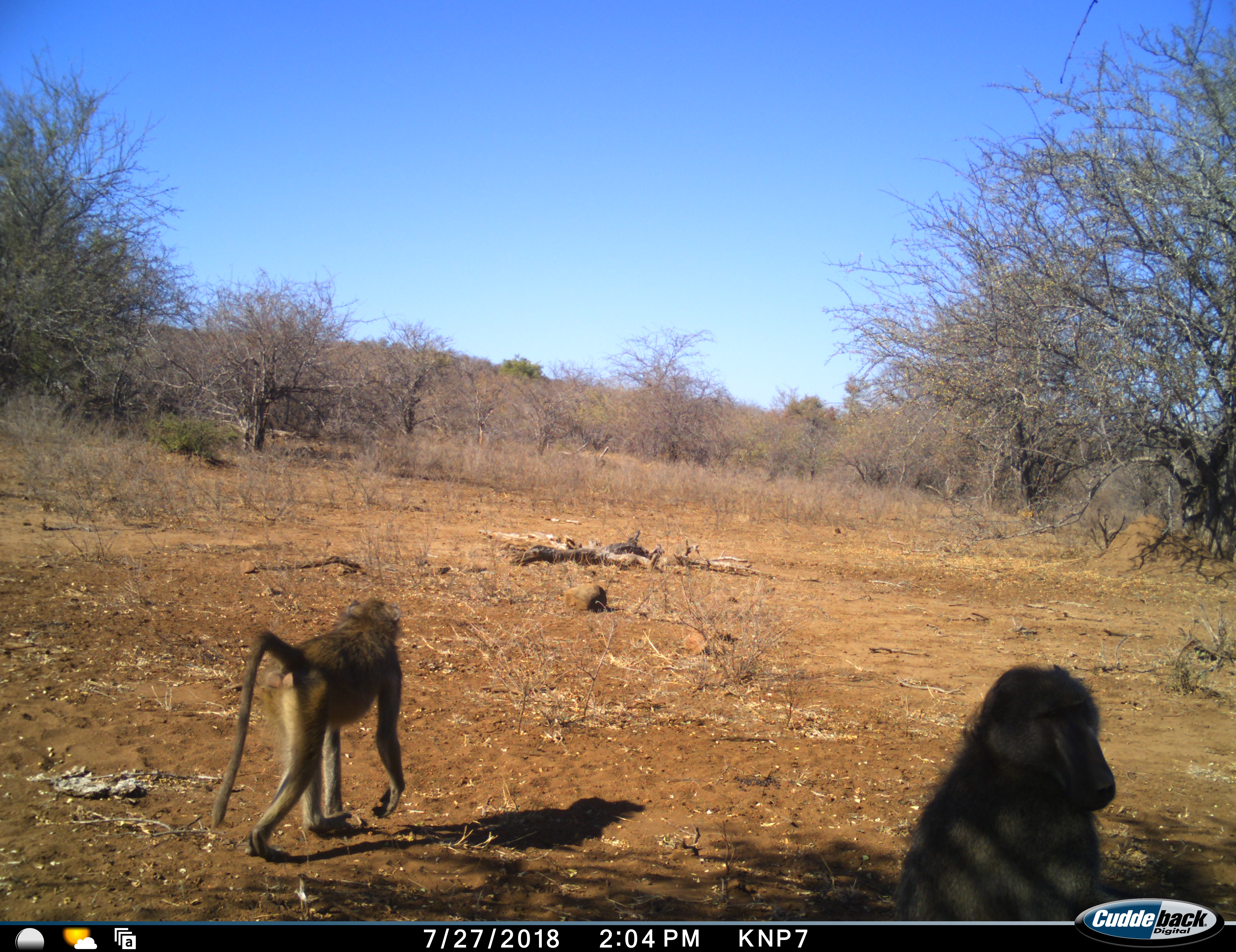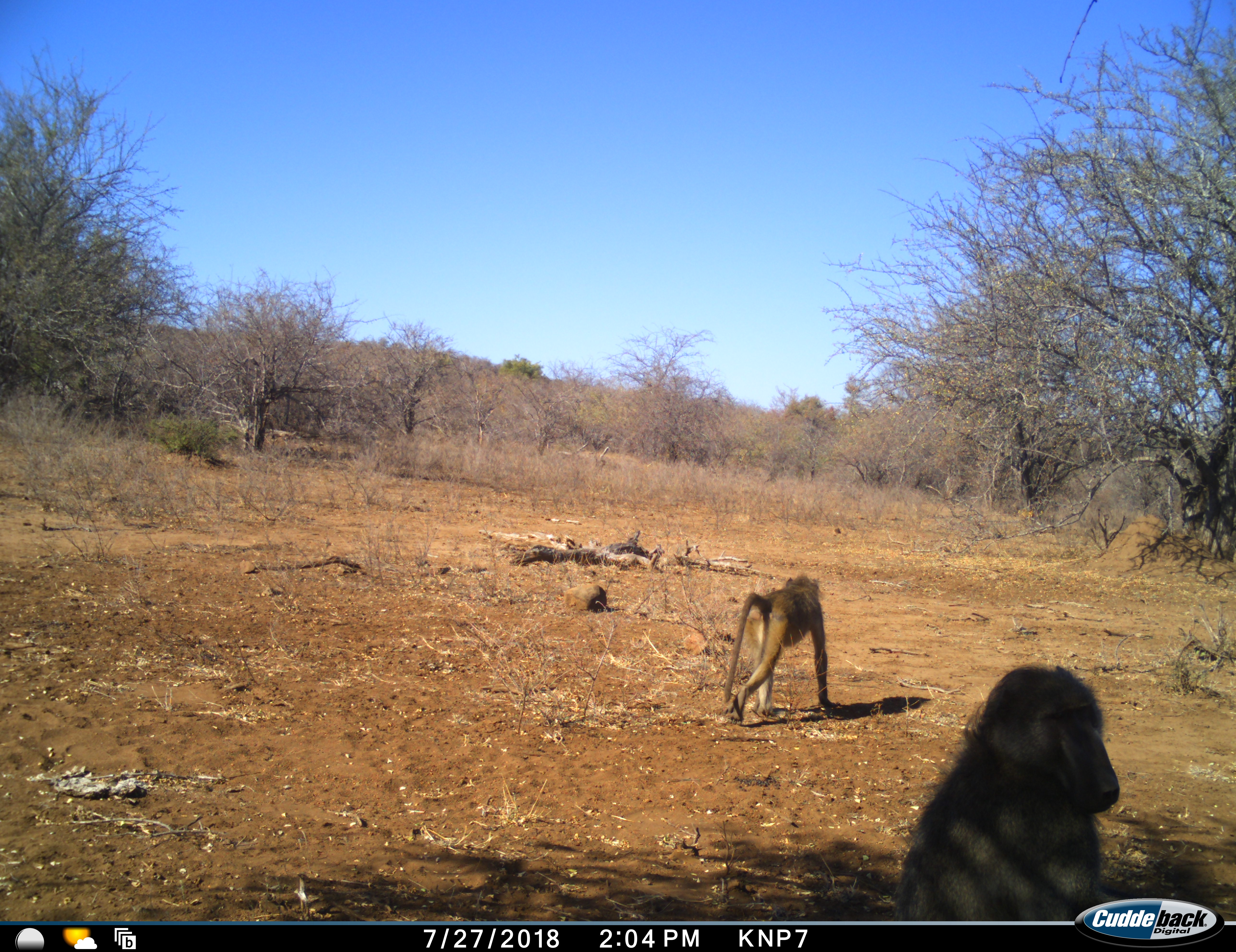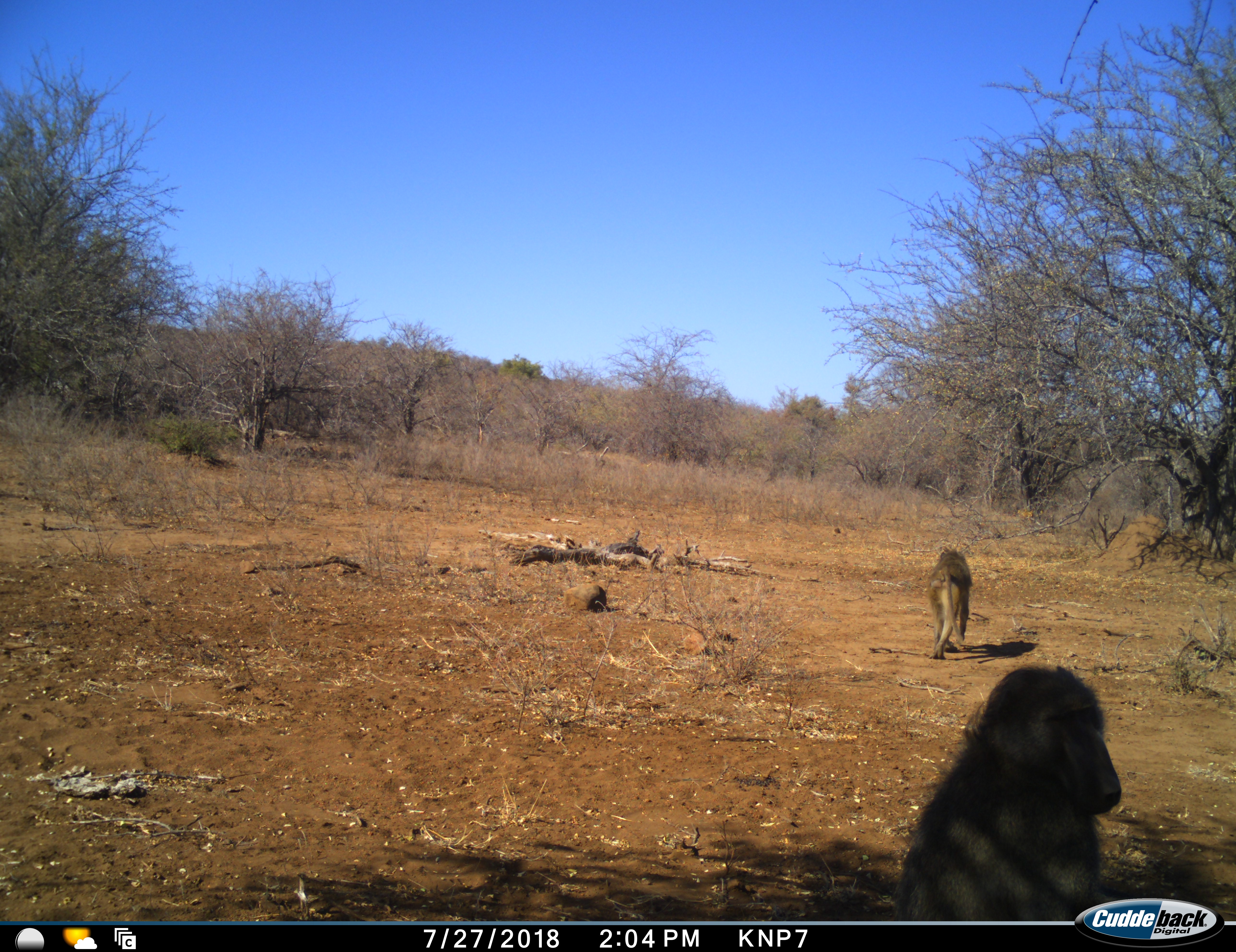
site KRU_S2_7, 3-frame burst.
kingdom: Animalia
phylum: Chordata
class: Mammalia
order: Primates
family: Cercopithecidae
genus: Papio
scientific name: Papio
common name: baboon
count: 2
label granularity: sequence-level